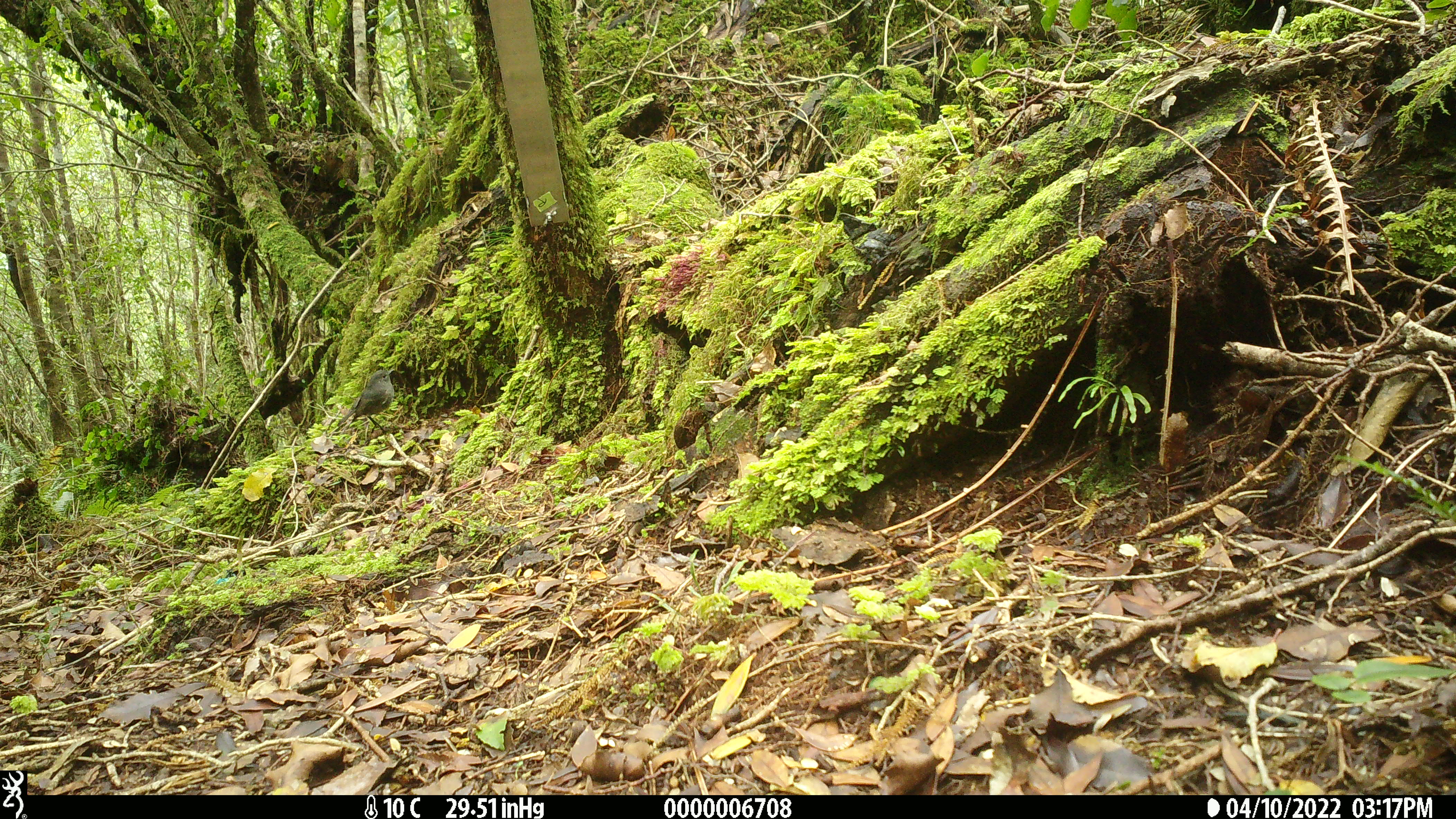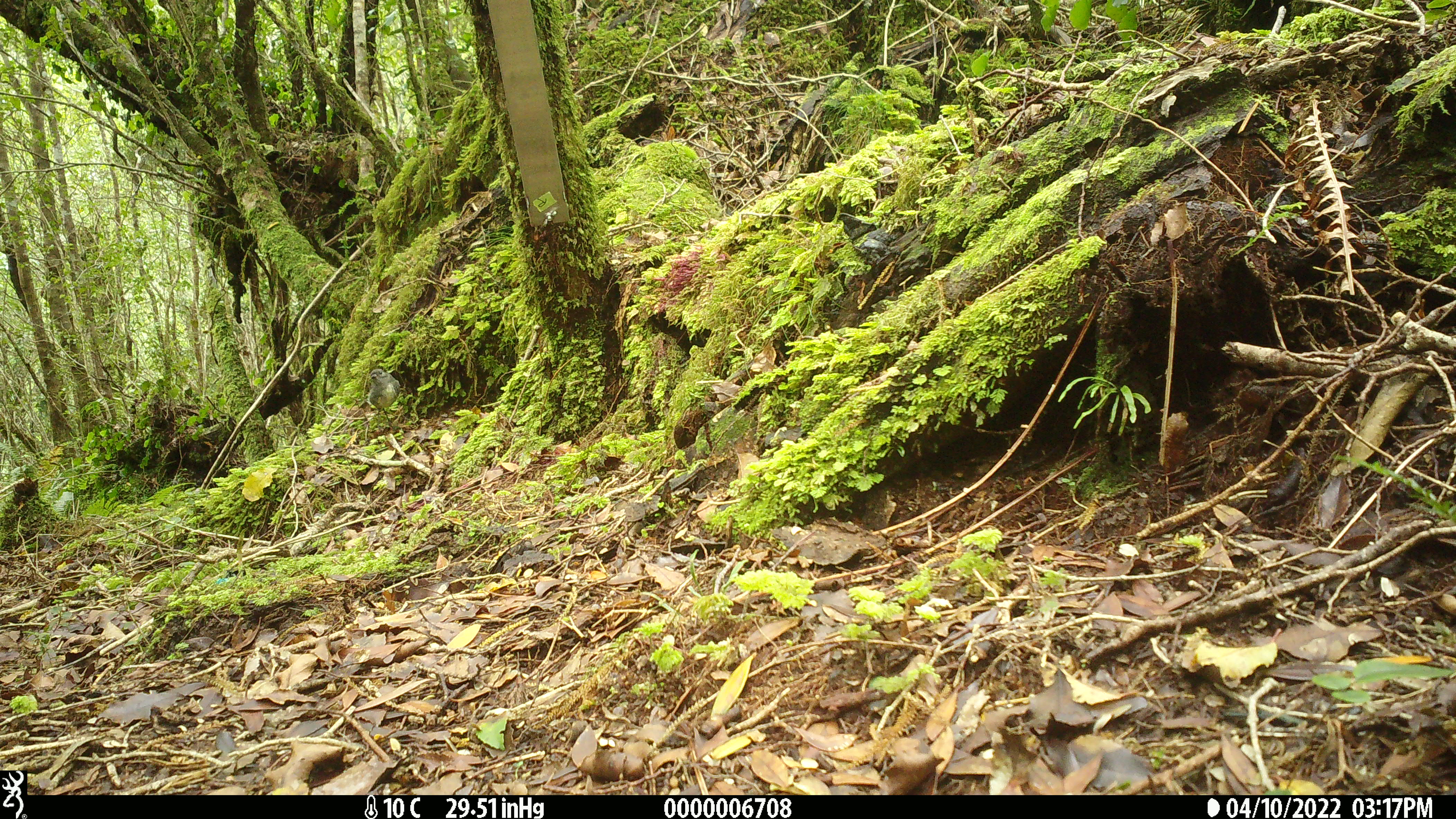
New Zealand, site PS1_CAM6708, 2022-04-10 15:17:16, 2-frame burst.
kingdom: Animalia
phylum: Chordata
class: Aves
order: Passeriformes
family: Petroicidae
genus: Petroica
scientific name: Petroica australis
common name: new zealand robin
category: robin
Robin (new zealand robin) (Petroica australis).